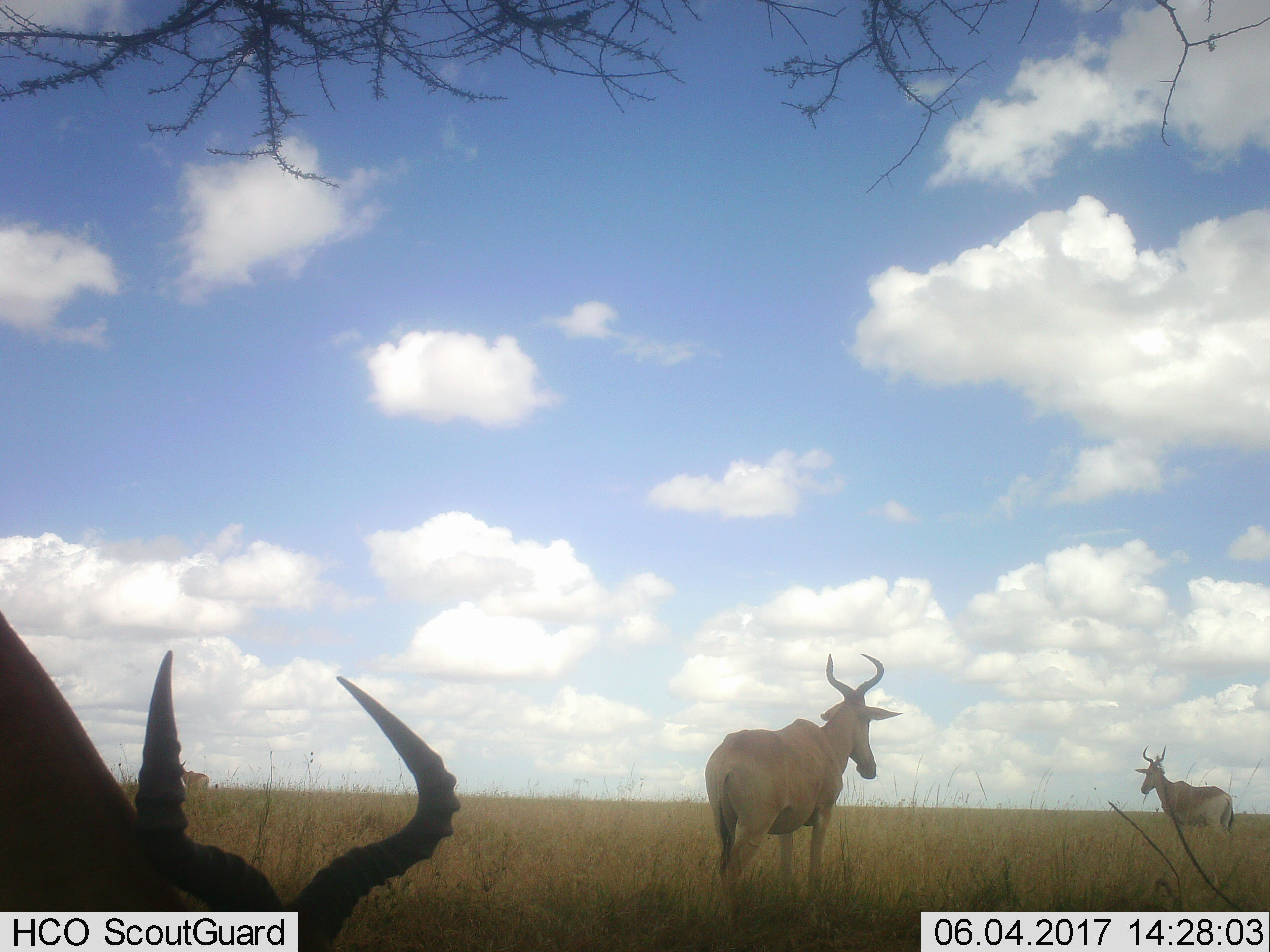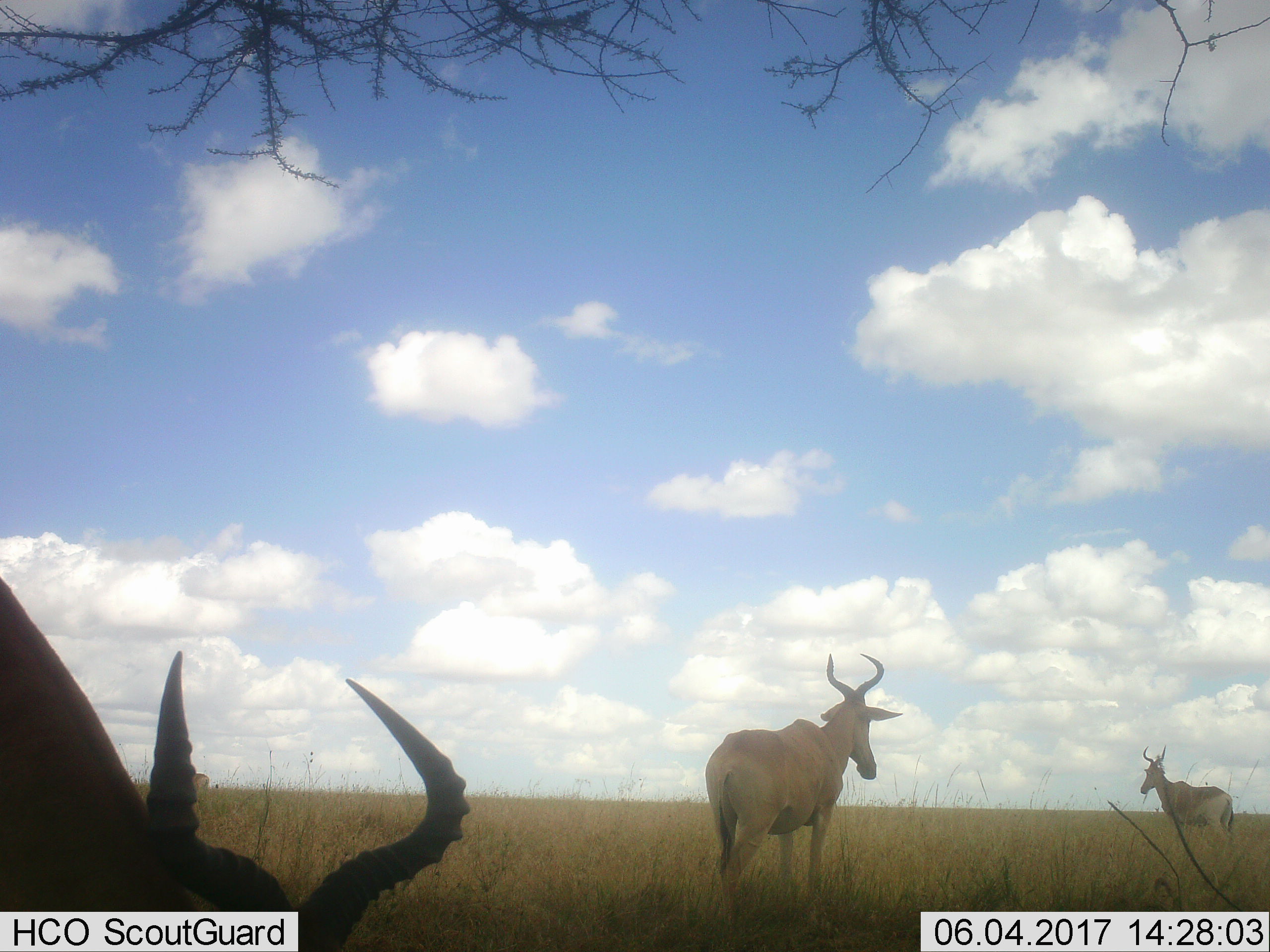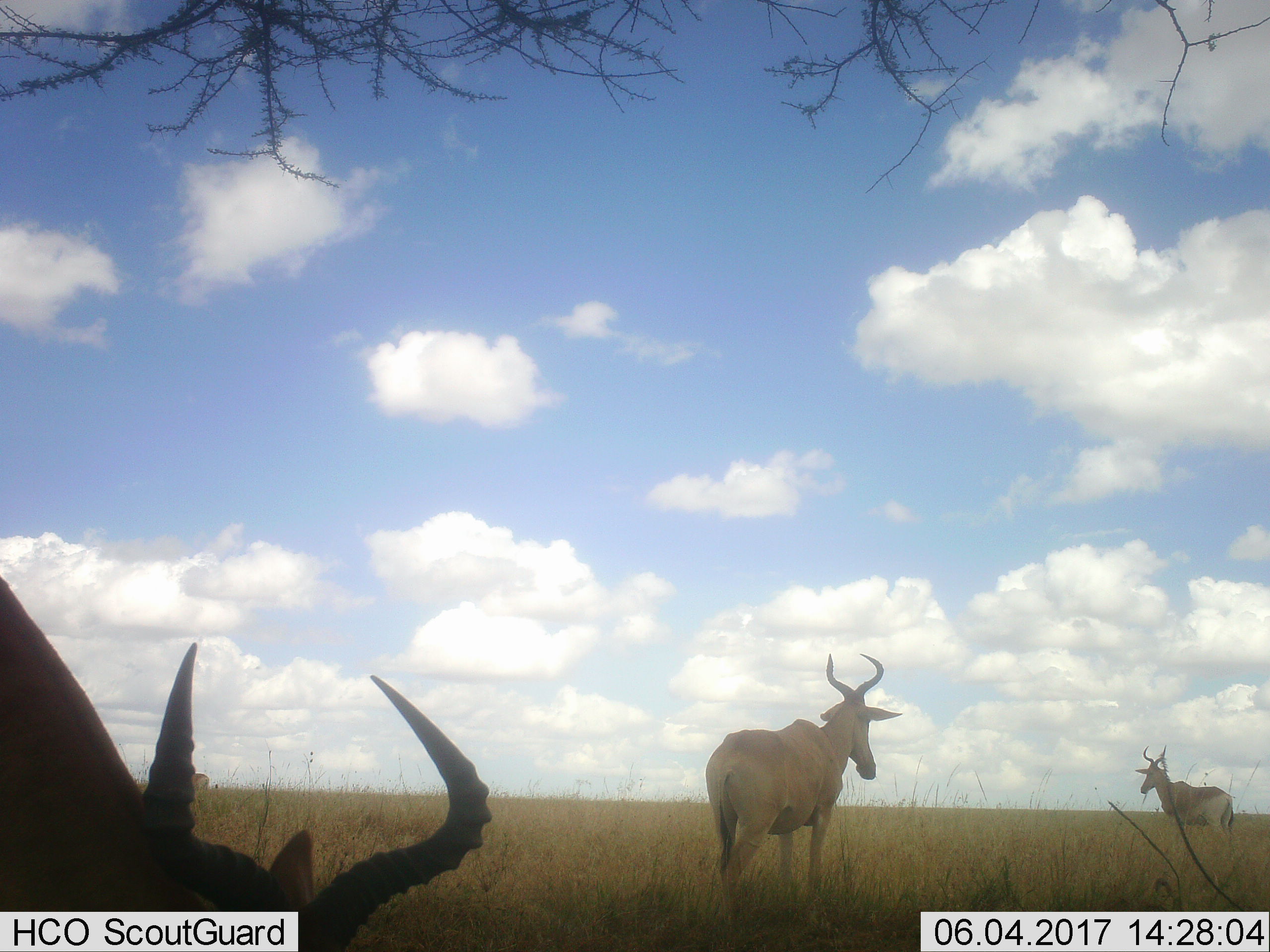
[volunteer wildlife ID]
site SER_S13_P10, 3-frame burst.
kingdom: Animalia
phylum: Chordata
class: Mammalia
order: Artiodactyla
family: Bovidae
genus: Alcelaphus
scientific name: Alcelaphus buselaphus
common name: hartebeest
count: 4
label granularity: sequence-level